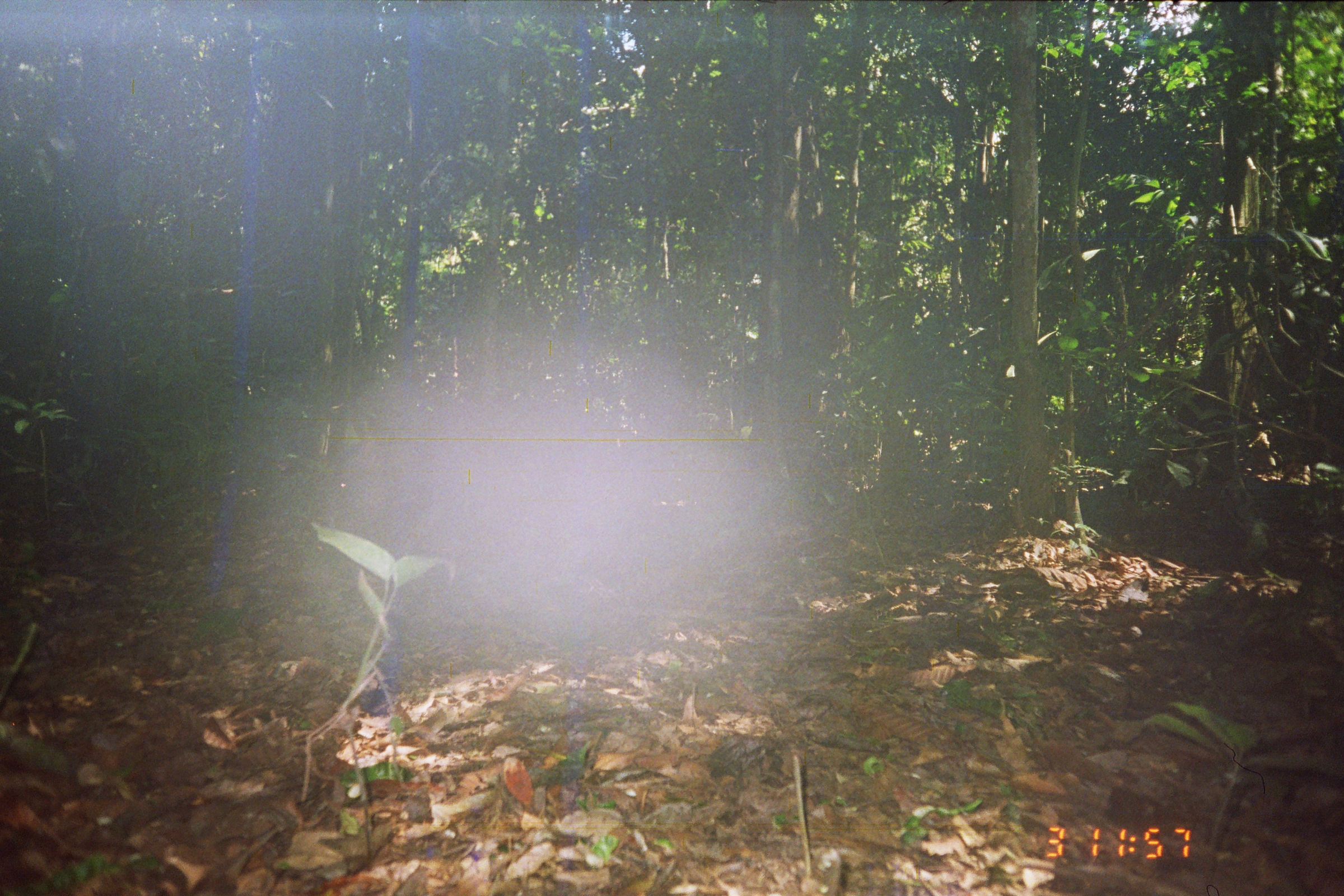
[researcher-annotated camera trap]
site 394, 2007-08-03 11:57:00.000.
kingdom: Animalia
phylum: Chordata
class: Mammalia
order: Artiodactyla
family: Tayassuidae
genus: Tayassu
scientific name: Tayassu pecari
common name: white-lipped peccary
Tayassu pecari (white-lipped peccary).